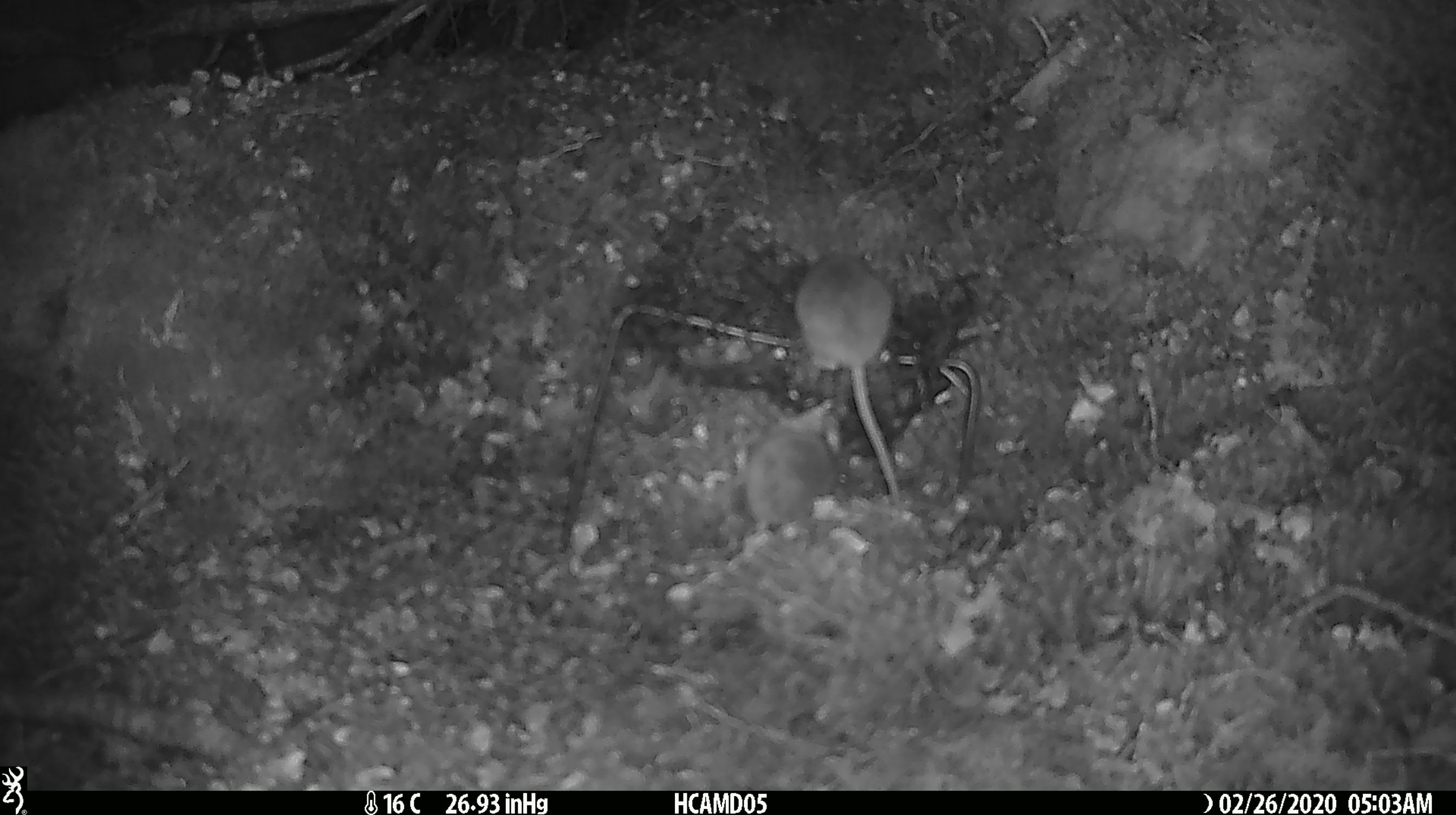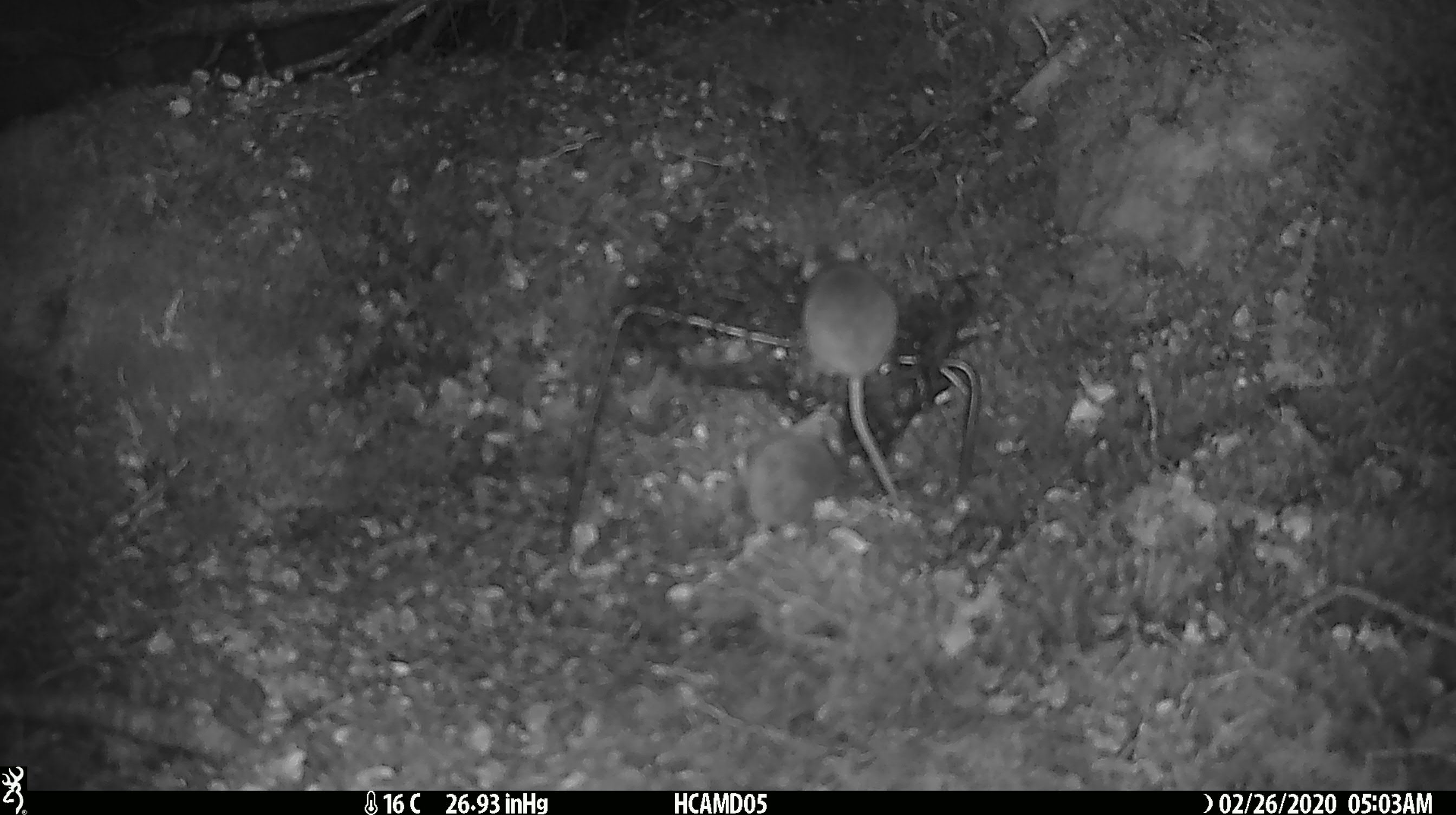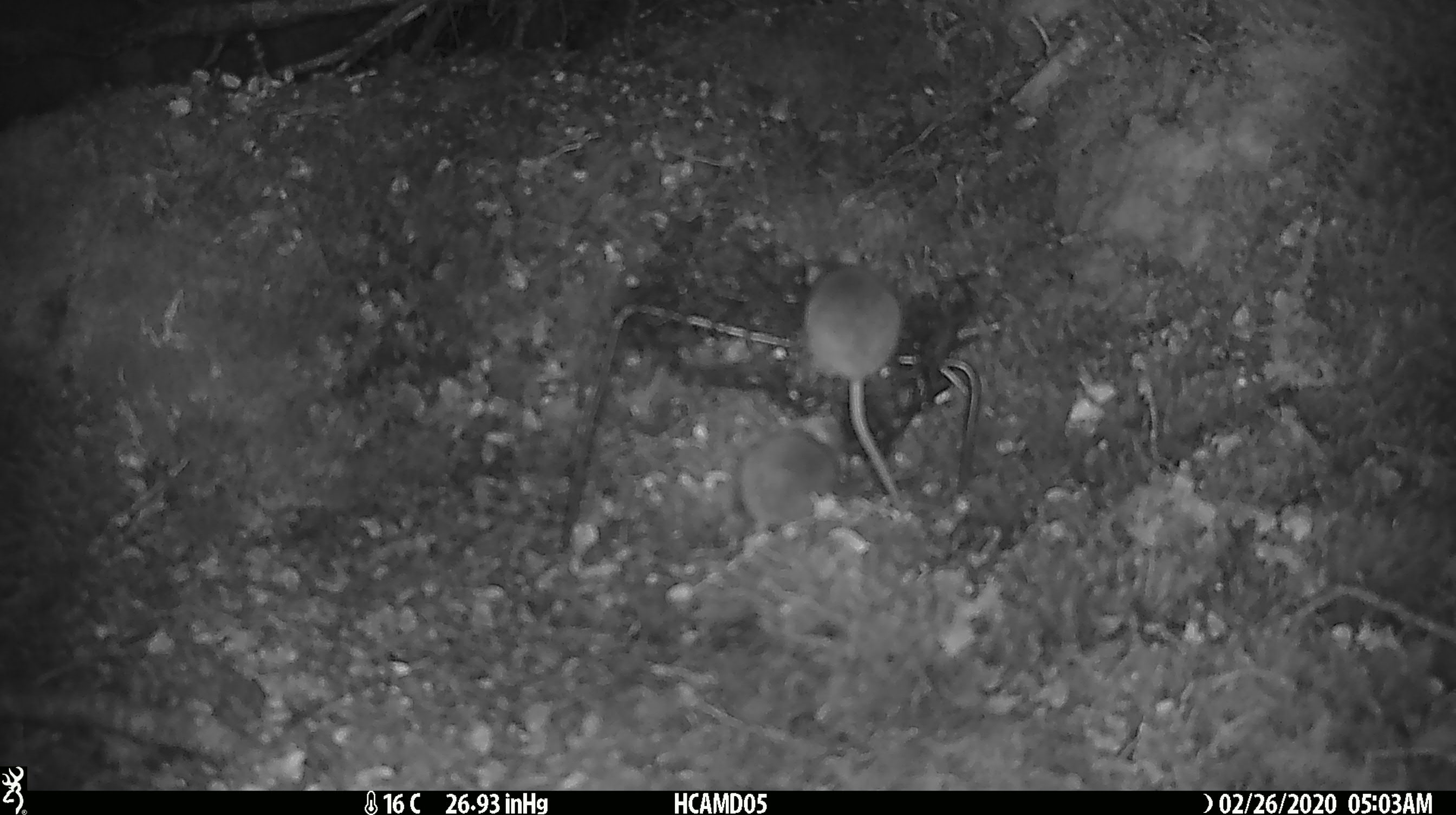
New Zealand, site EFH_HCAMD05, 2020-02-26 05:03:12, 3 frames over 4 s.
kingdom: Animalia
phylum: Chordata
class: Mammalia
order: Rodentia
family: Muridae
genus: Mus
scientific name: Mus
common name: mouse